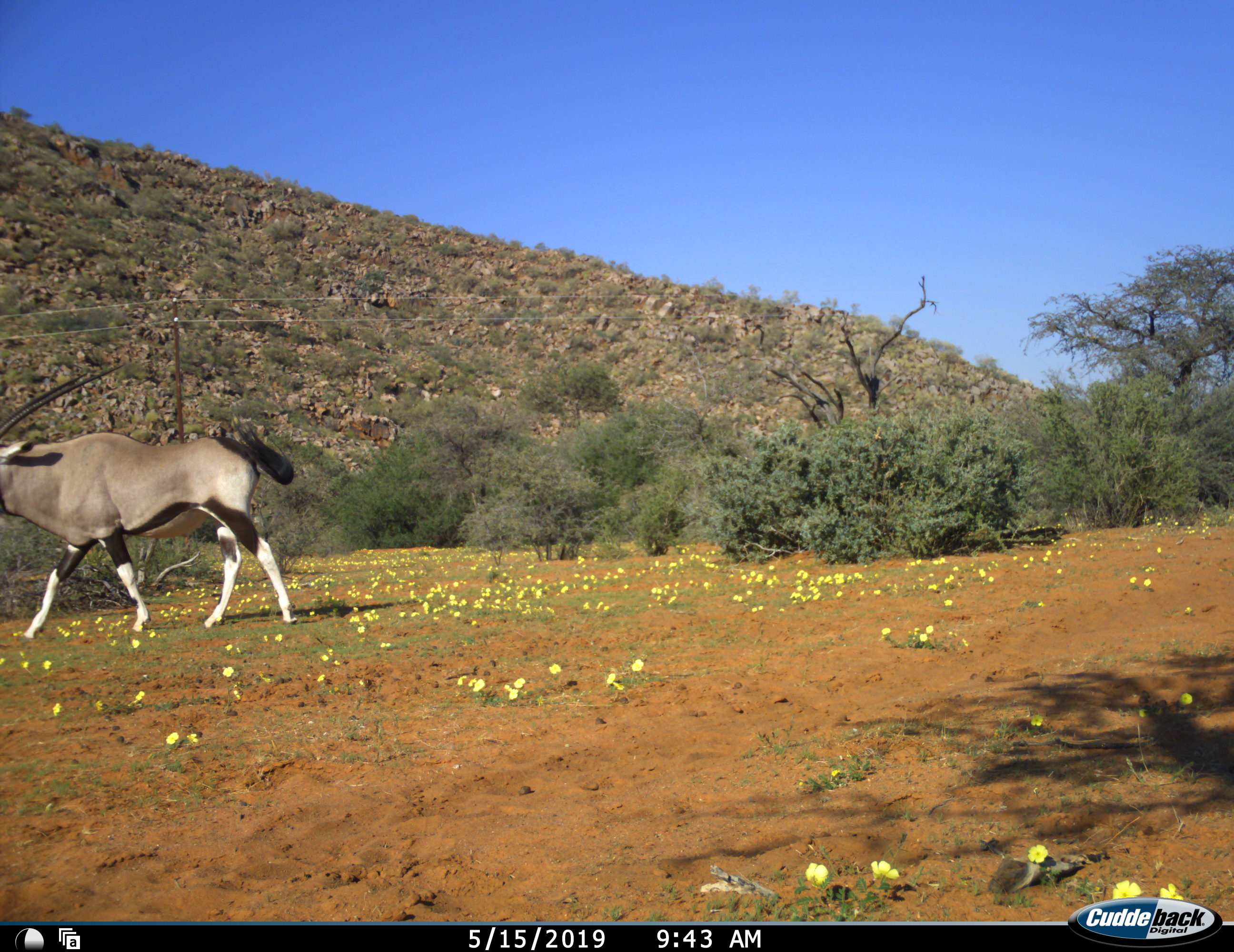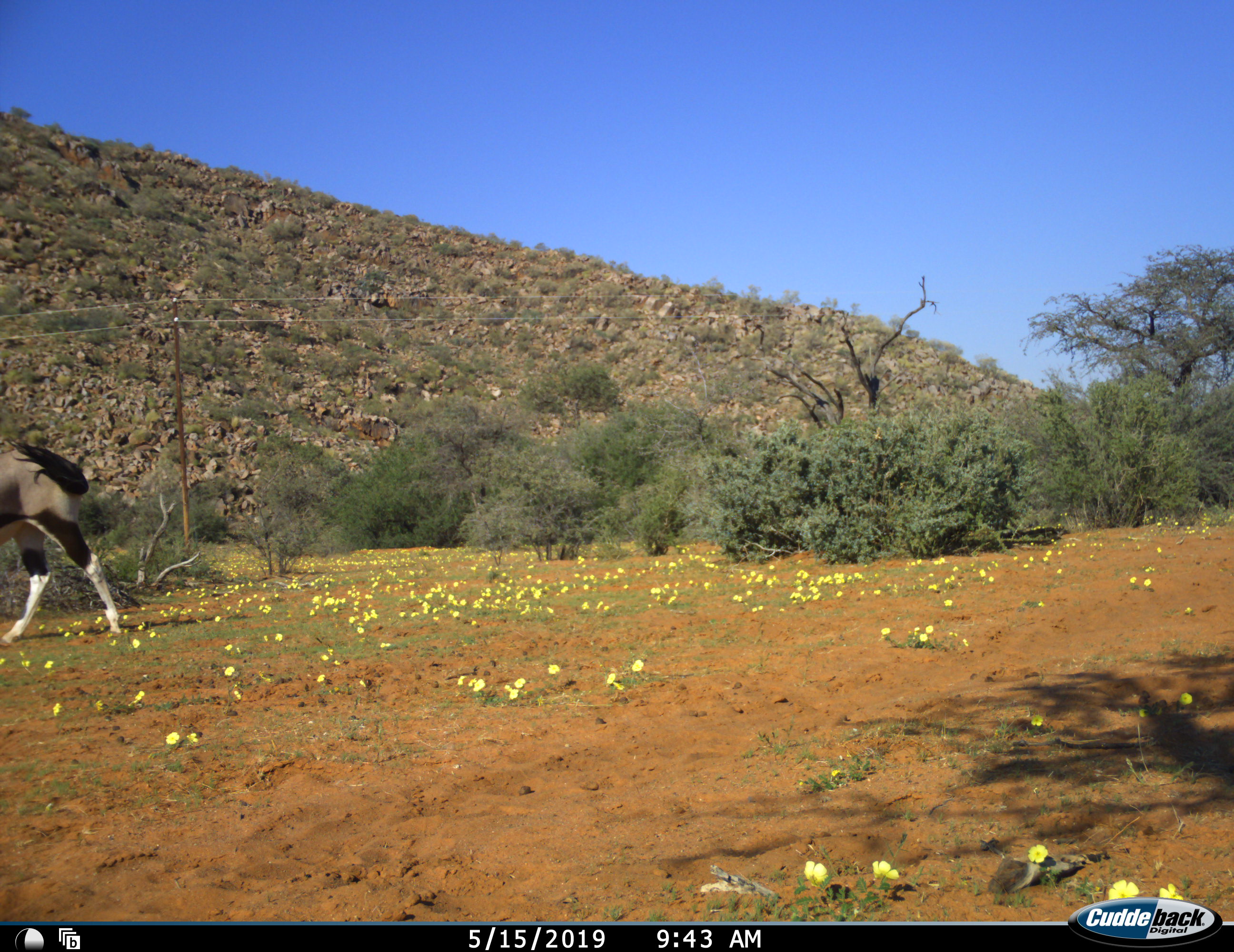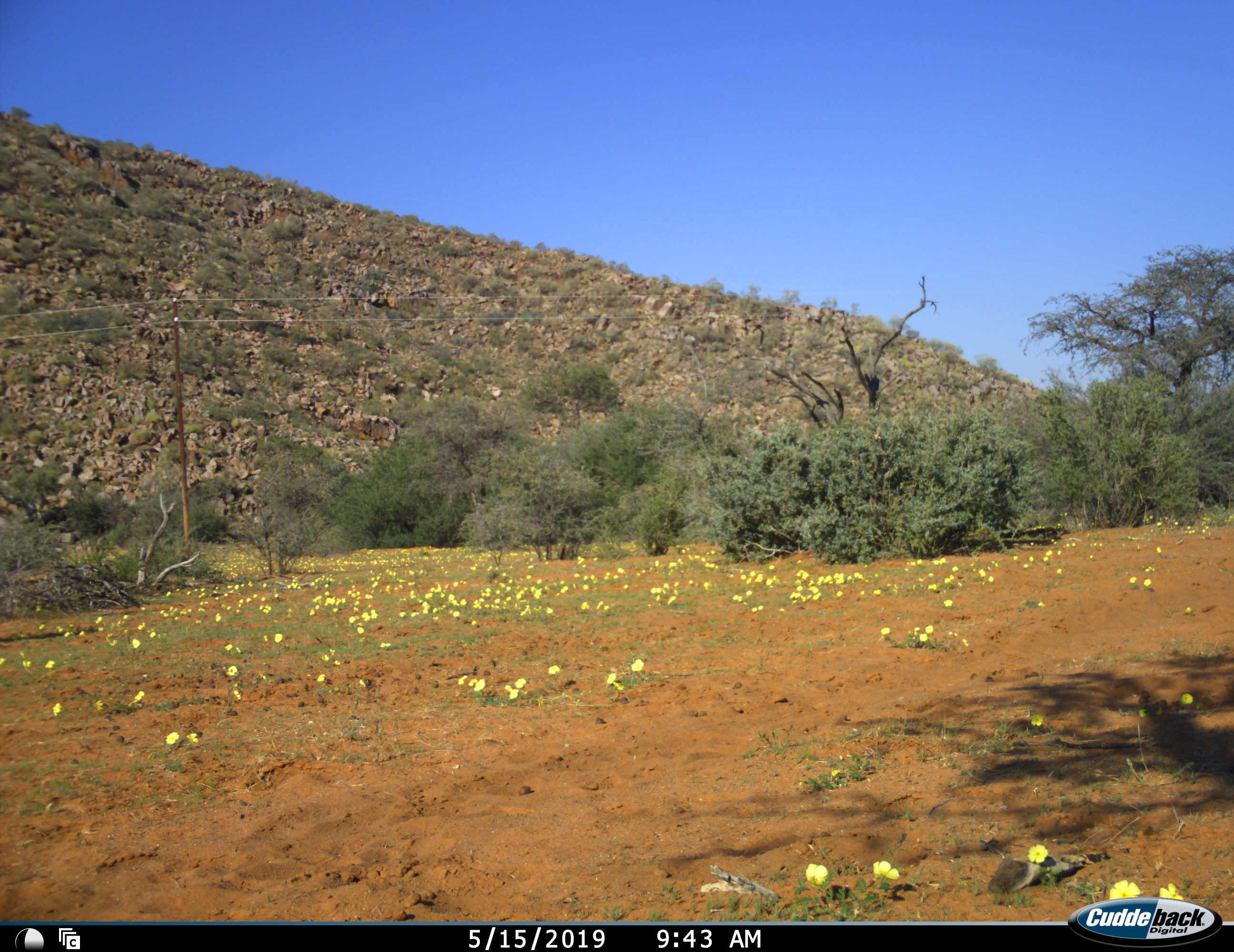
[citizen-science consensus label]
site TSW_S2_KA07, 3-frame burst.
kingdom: Animalia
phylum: Chordata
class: Mammalia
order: Artiodactyla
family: Bovidae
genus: Oryx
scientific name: Oryx gazella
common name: gemsbok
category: oryx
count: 1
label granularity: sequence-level